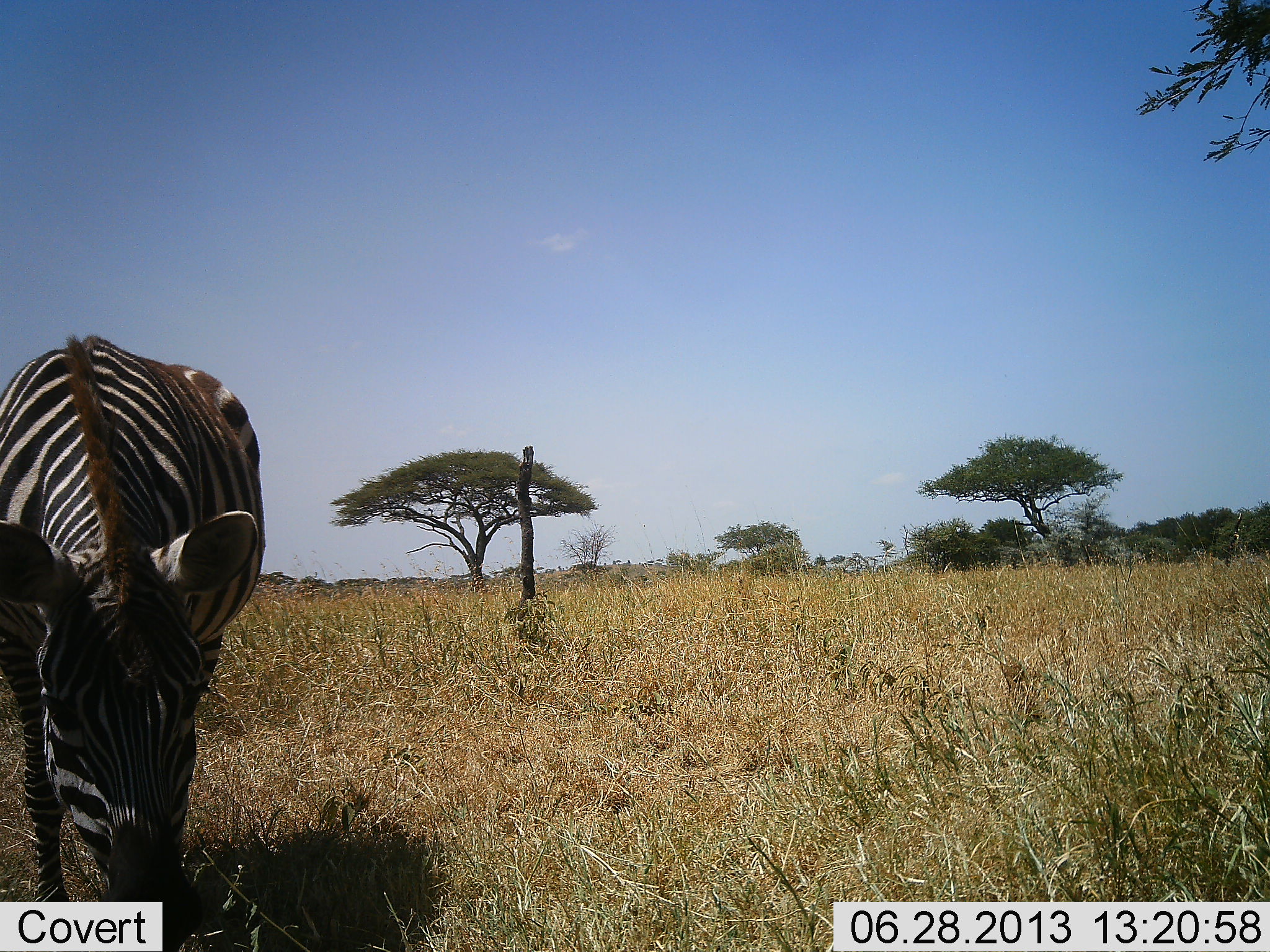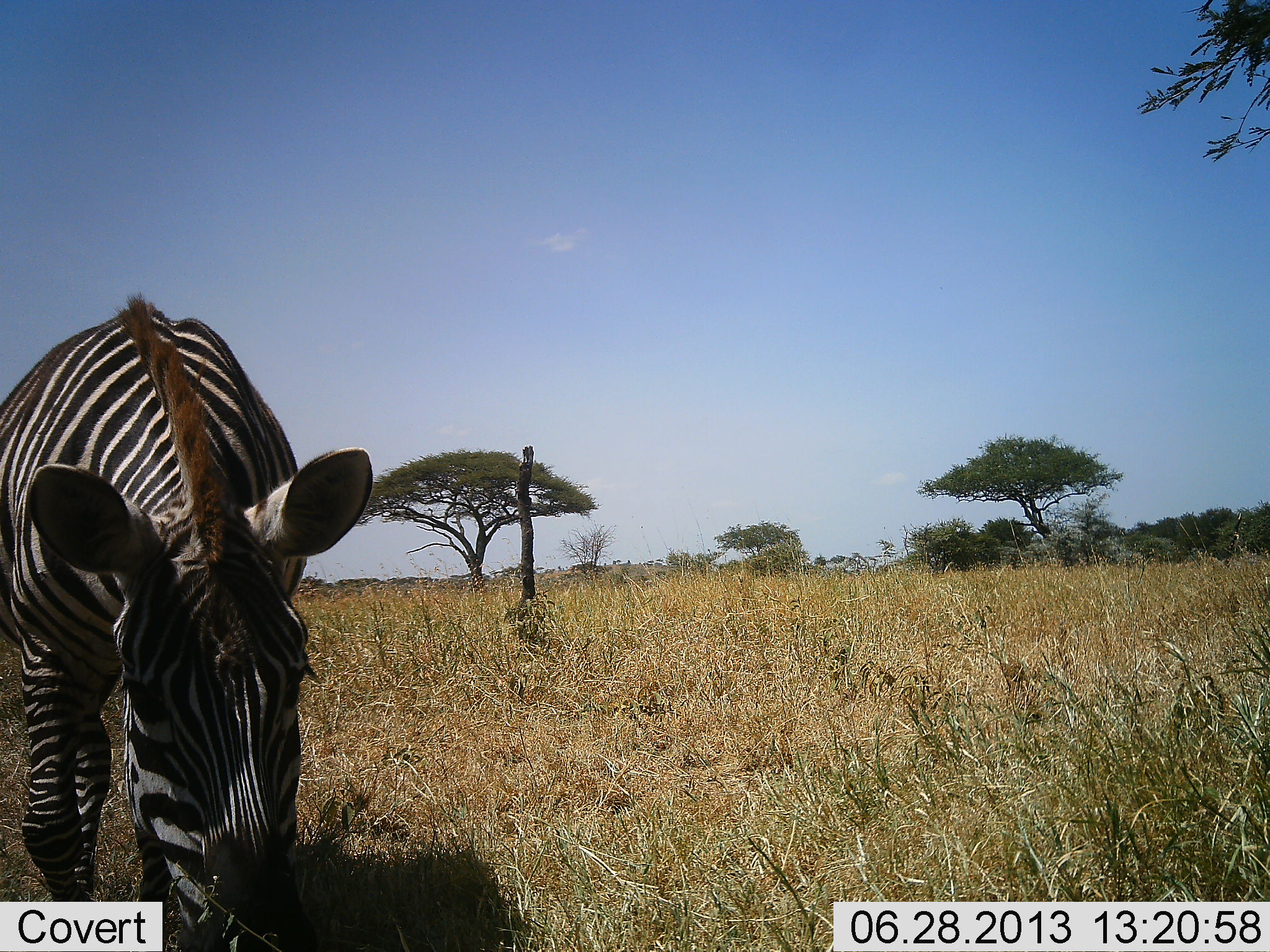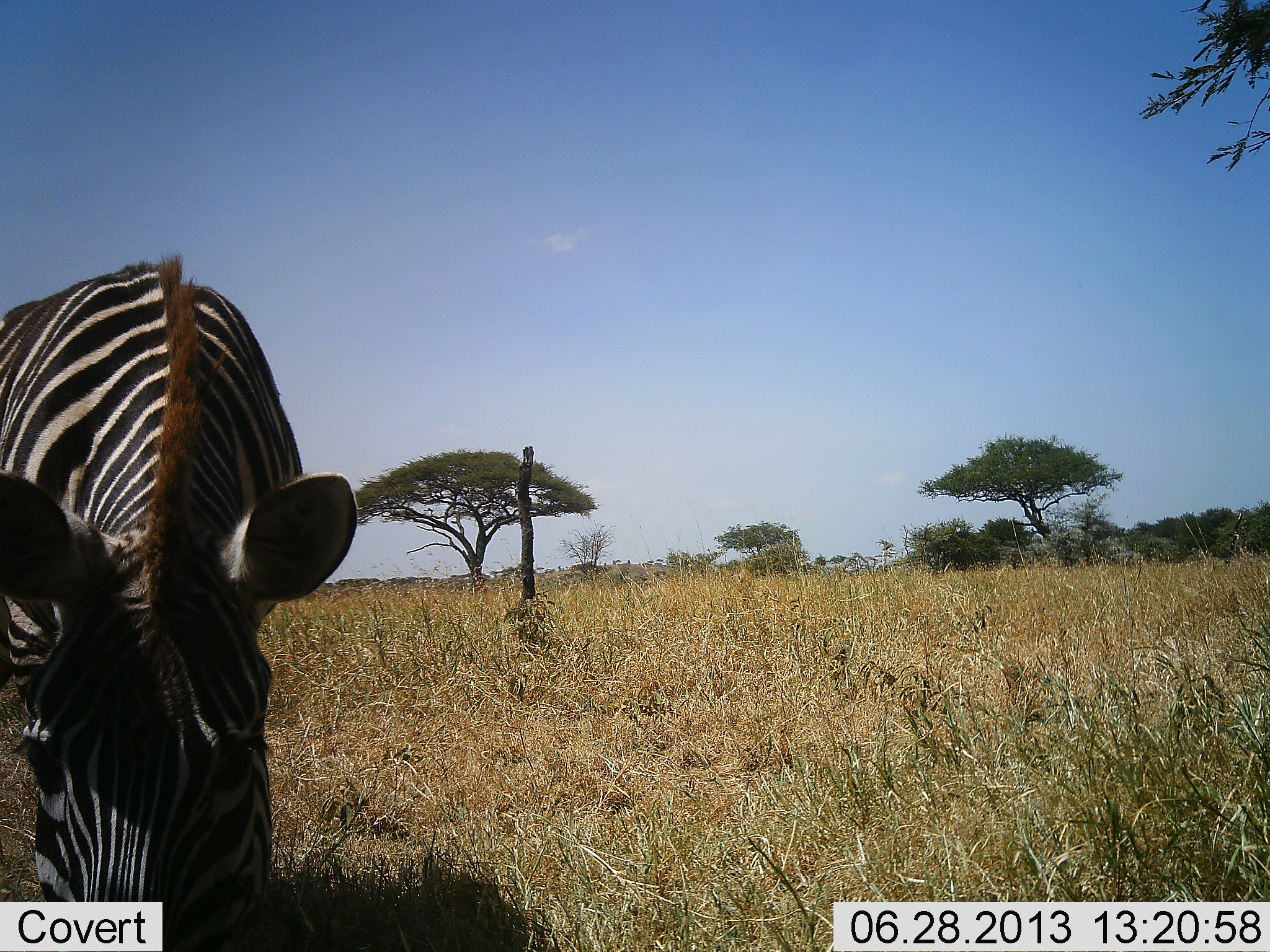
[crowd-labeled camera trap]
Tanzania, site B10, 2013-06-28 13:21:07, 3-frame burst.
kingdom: Animalia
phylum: Chordata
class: Mammalia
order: Perissodactyla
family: Equidae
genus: Equus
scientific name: Equus quagga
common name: plains zebra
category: zebra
Zebra (plains zebra) (Equus quagga), count 1. Behavior (volunteer vote fractions): standing 8%, resting 0%, moving 42%, interacting 4%. Young present (vote fraction): 0%. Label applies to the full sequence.